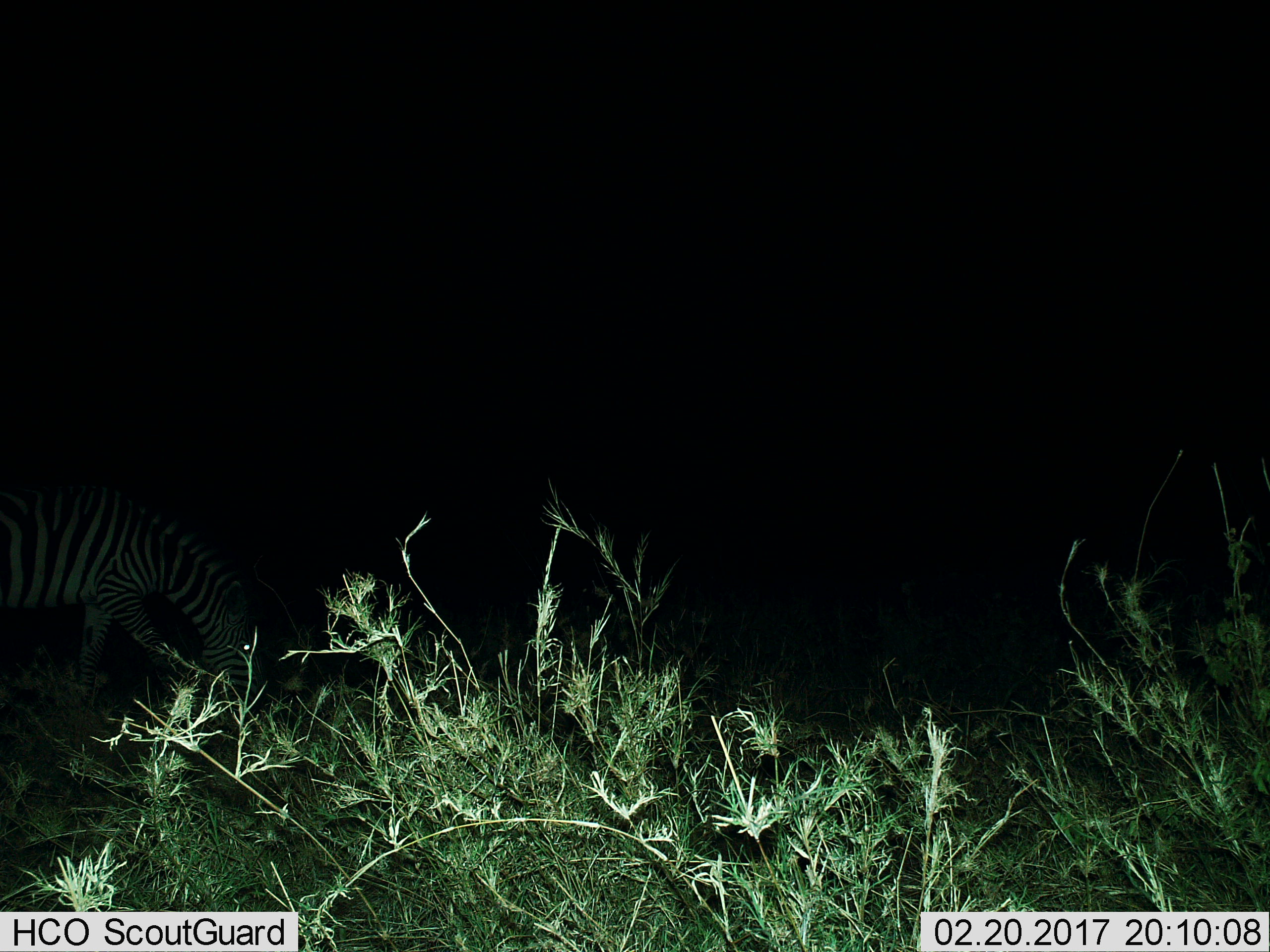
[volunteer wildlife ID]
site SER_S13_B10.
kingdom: Animalia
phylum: Chordata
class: Mammalia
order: Perissodactyla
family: Equidae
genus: Equus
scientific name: Equus quagga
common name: plains zebra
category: zebraplains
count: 1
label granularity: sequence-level